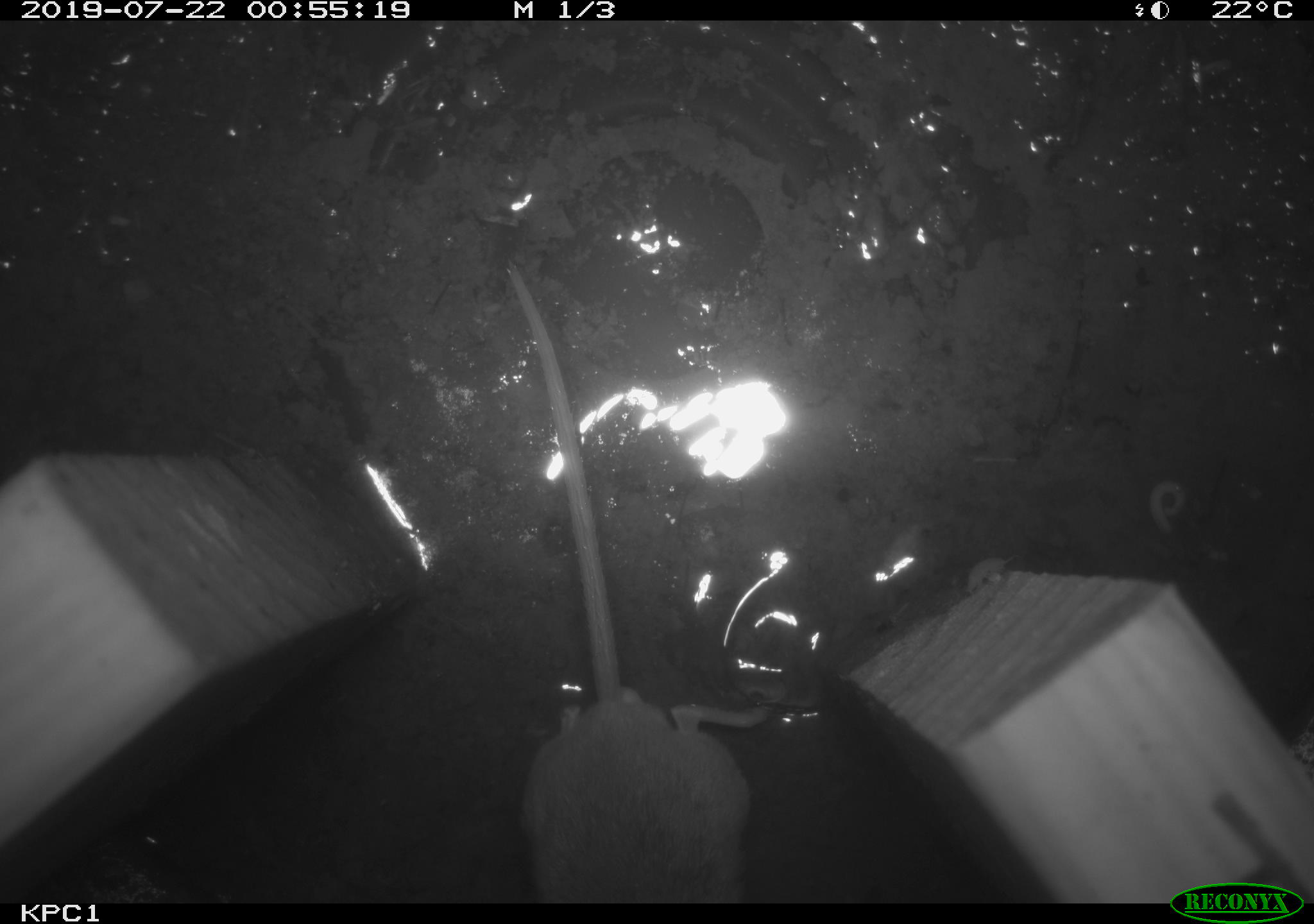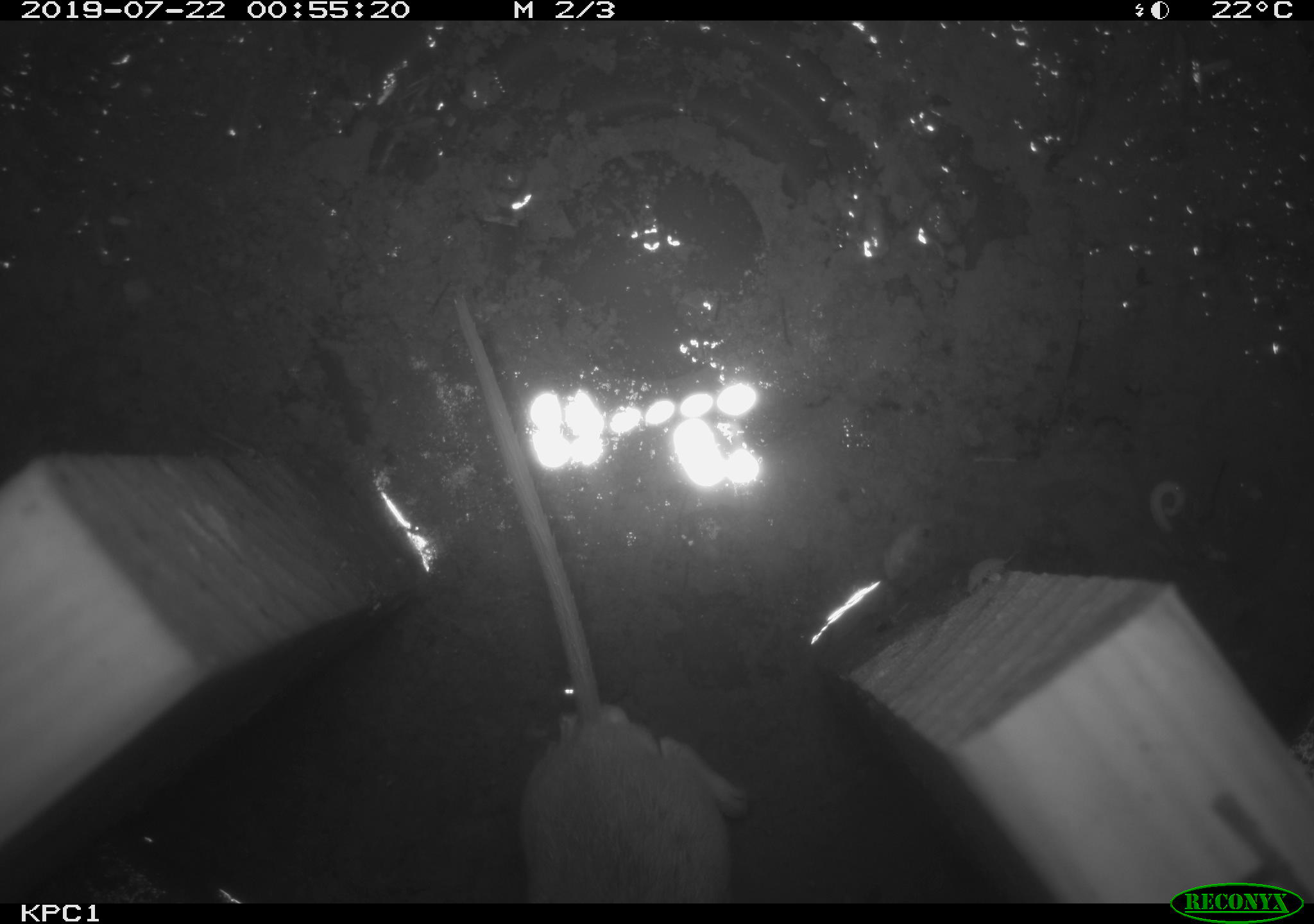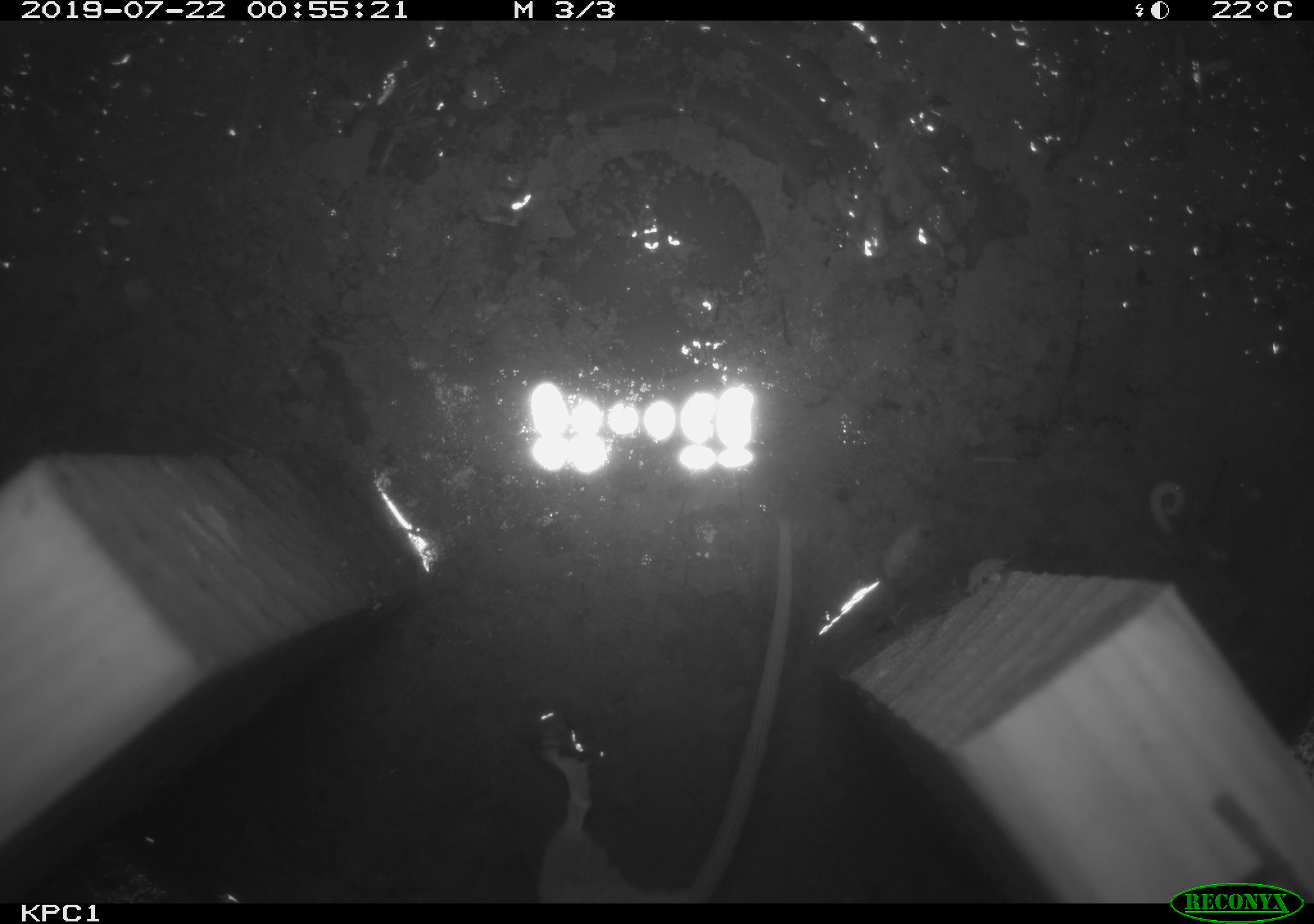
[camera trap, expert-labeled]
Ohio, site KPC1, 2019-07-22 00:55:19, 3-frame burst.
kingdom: Animalia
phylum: Chordata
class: Mammalia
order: Rodentia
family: Cricetidae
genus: Peromyscus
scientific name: Peromyscus leucopus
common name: white-footed mouse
White-footed mouse (Peromyscus leucopus).